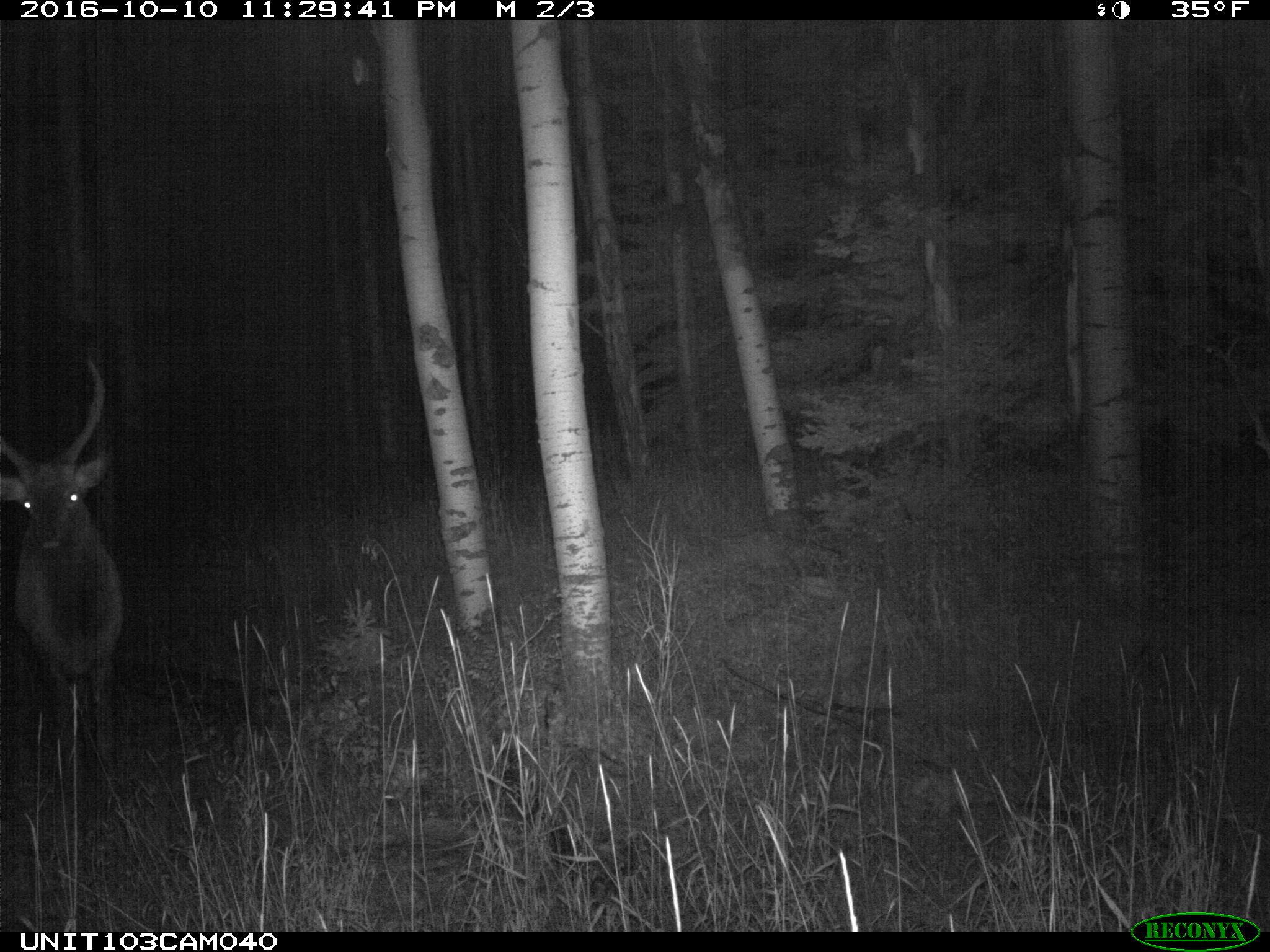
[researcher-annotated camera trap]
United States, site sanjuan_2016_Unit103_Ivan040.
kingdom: Animalia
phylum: Chordata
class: Mammalia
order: Artiodactyla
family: Cervidae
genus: Cervus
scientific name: Cervus elaphus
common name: red deer